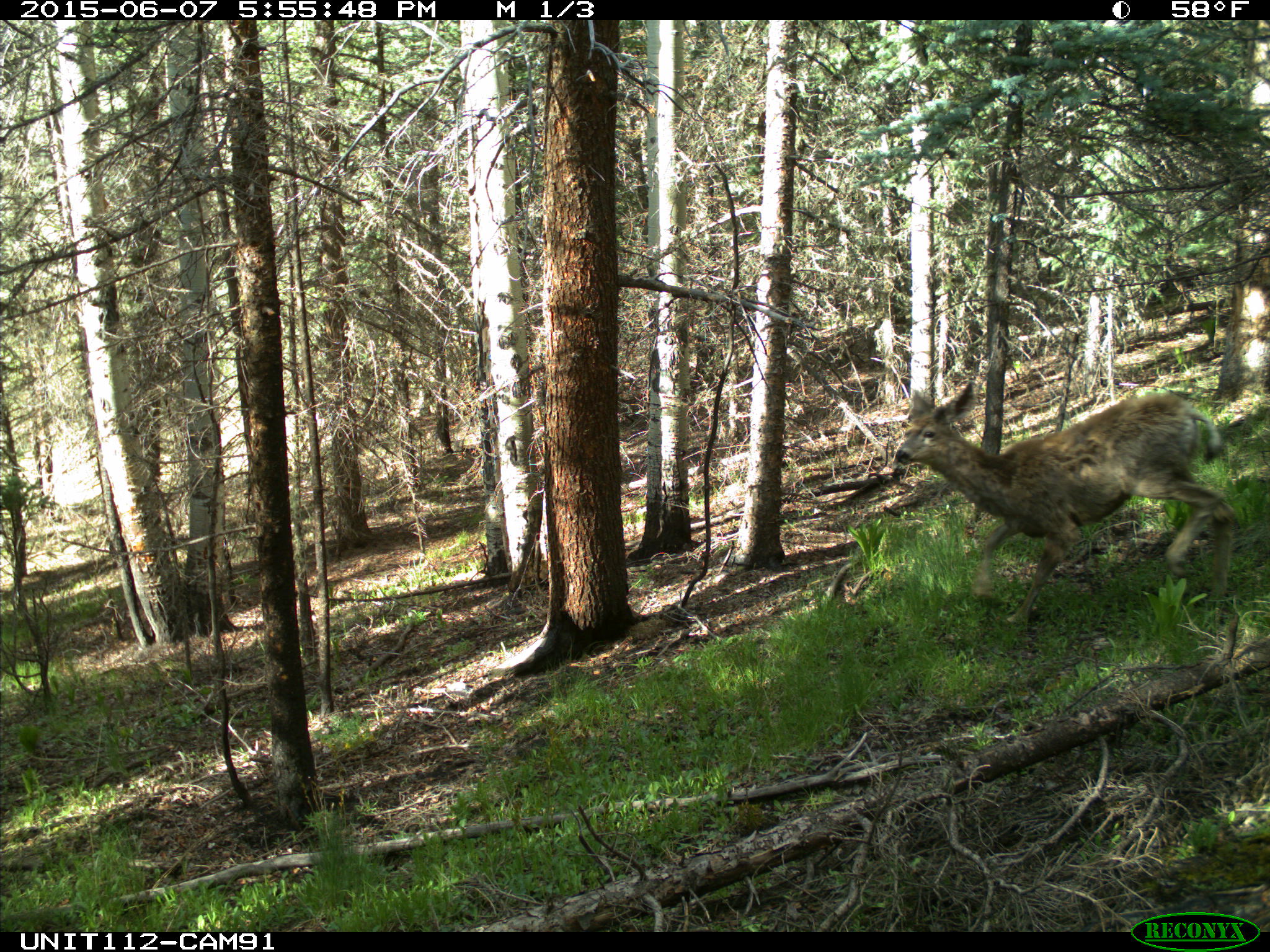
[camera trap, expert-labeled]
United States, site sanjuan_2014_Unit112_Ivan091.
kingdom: Animalia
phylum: Chordata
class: Mammalia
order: Artiodactyla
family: Cervidae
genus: Odocoileus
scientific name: Odocoileus hemionus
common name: mule deer